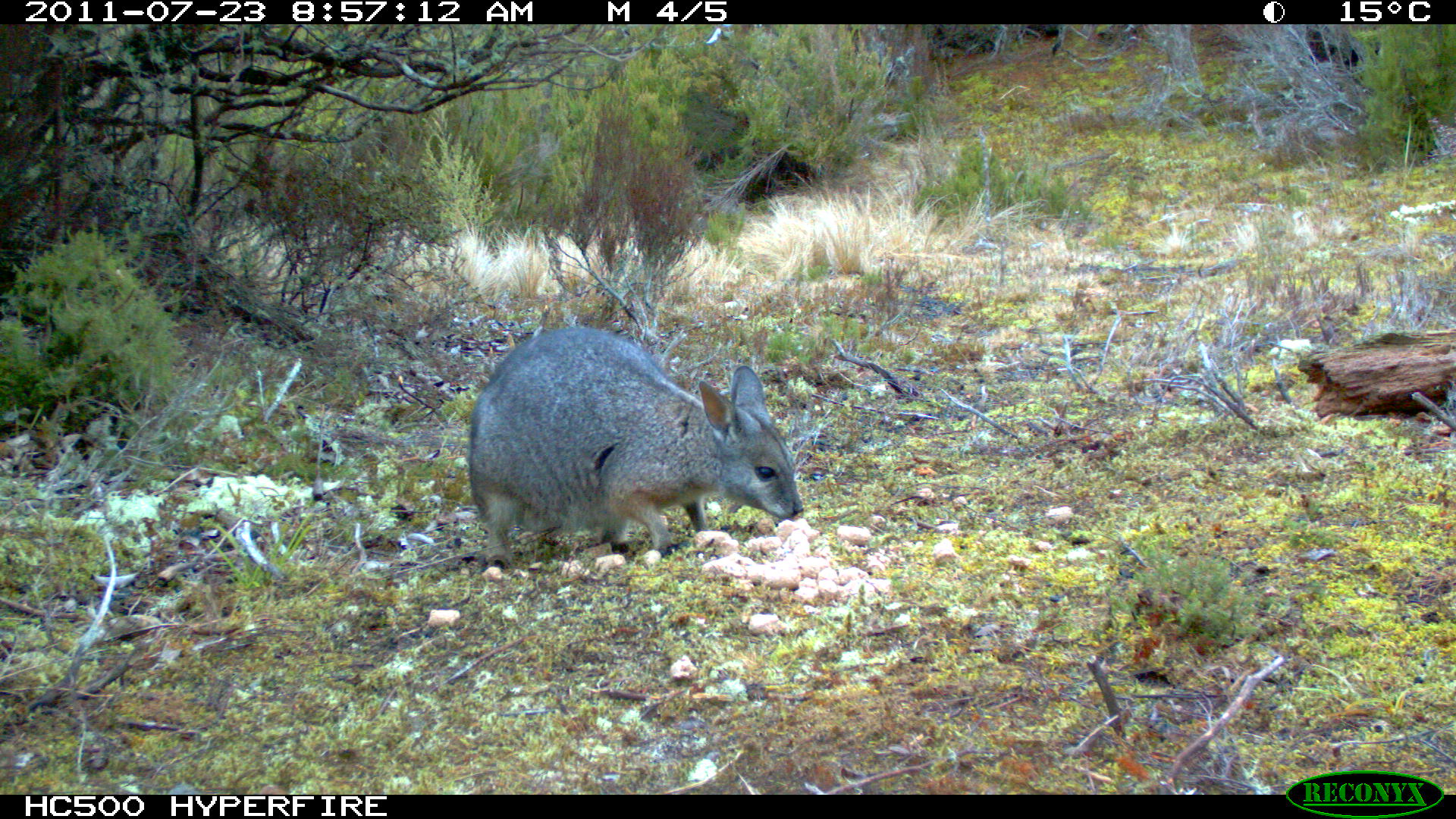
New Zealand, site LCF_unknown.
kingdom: Animalia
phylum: Chordata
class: Mammalia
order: Diprotodontia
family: Macropodidae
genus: Notamacropus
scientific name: Notamacropus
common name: wallaby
Wallaby (Notamacropus).